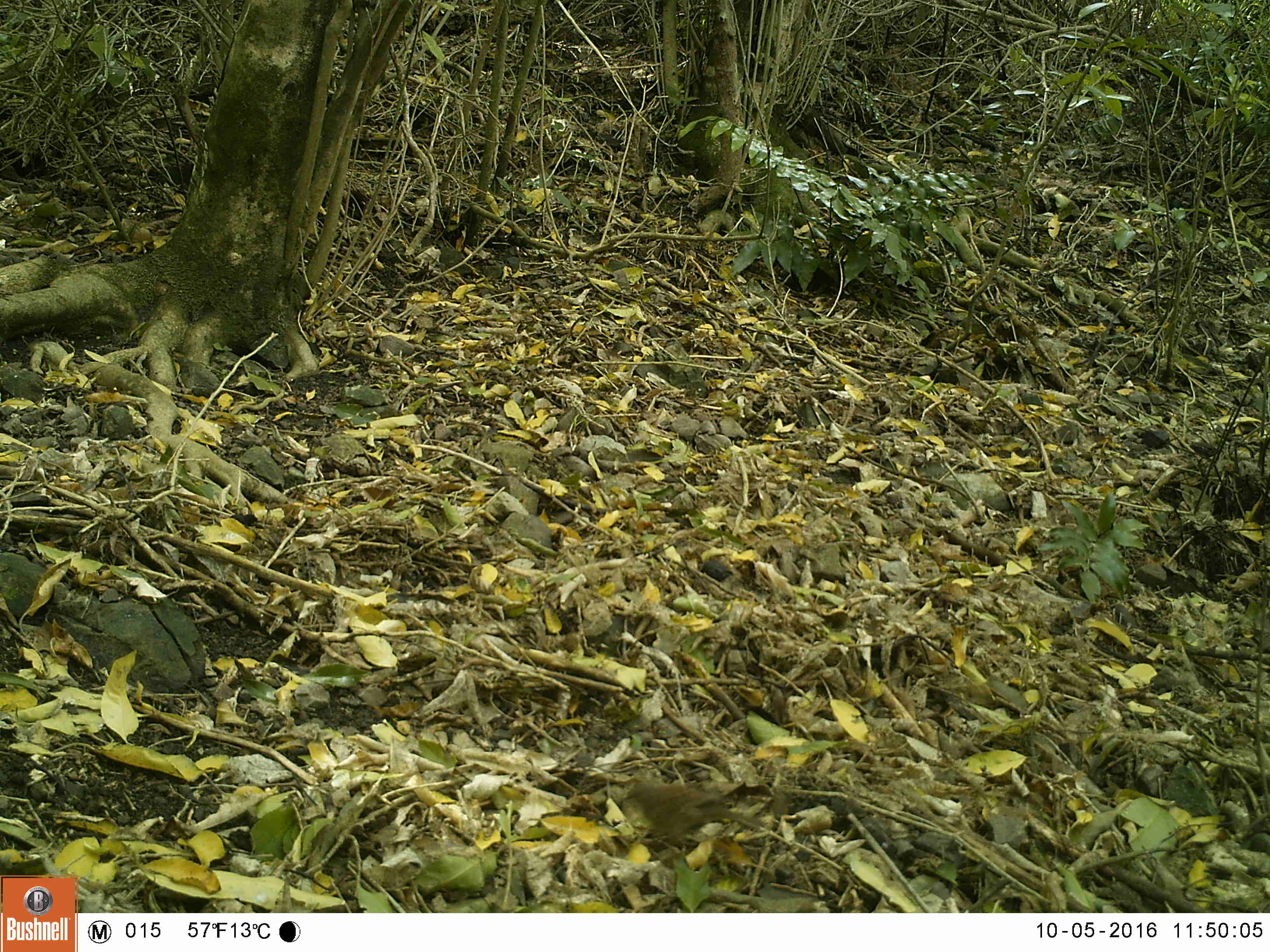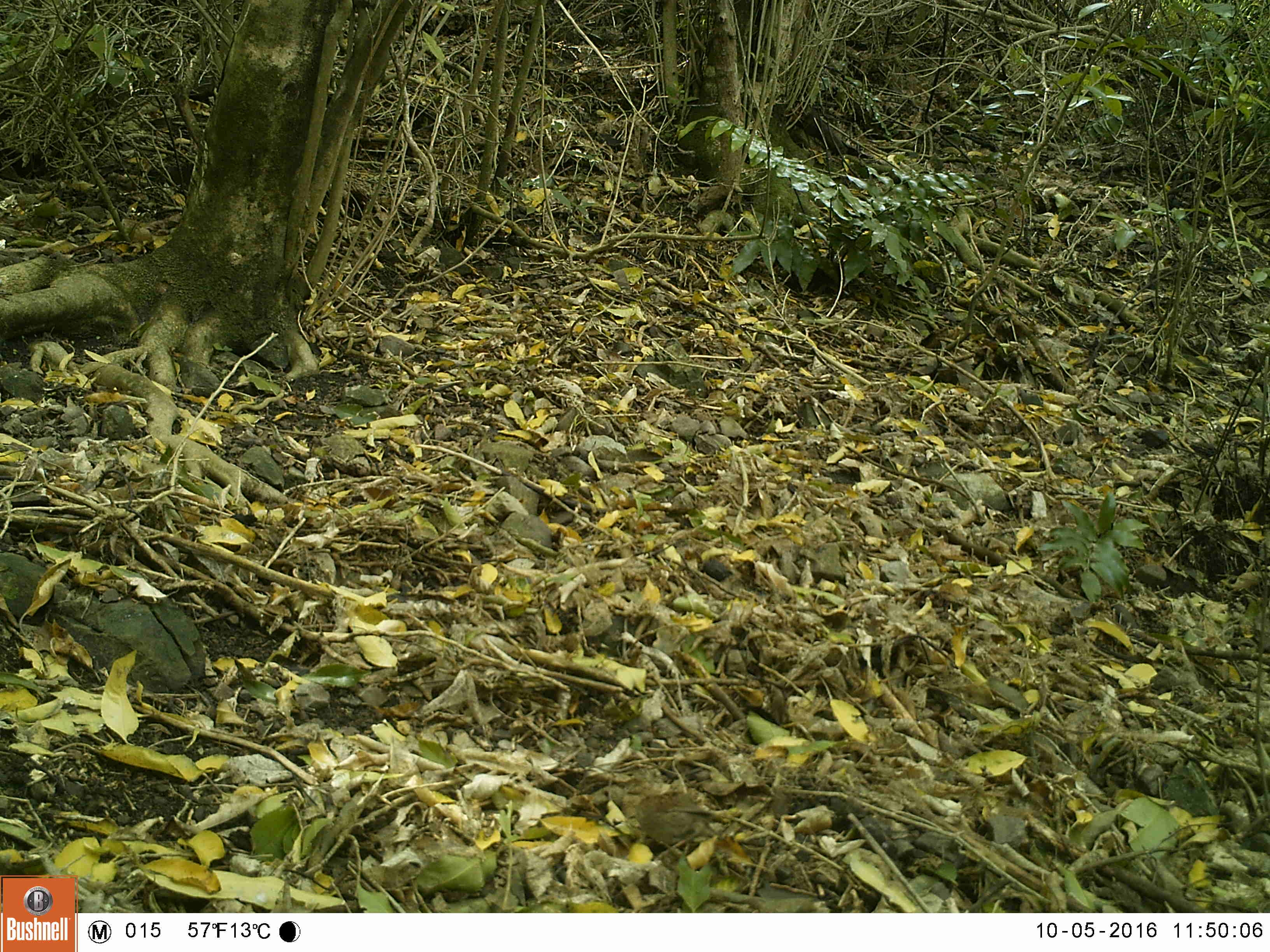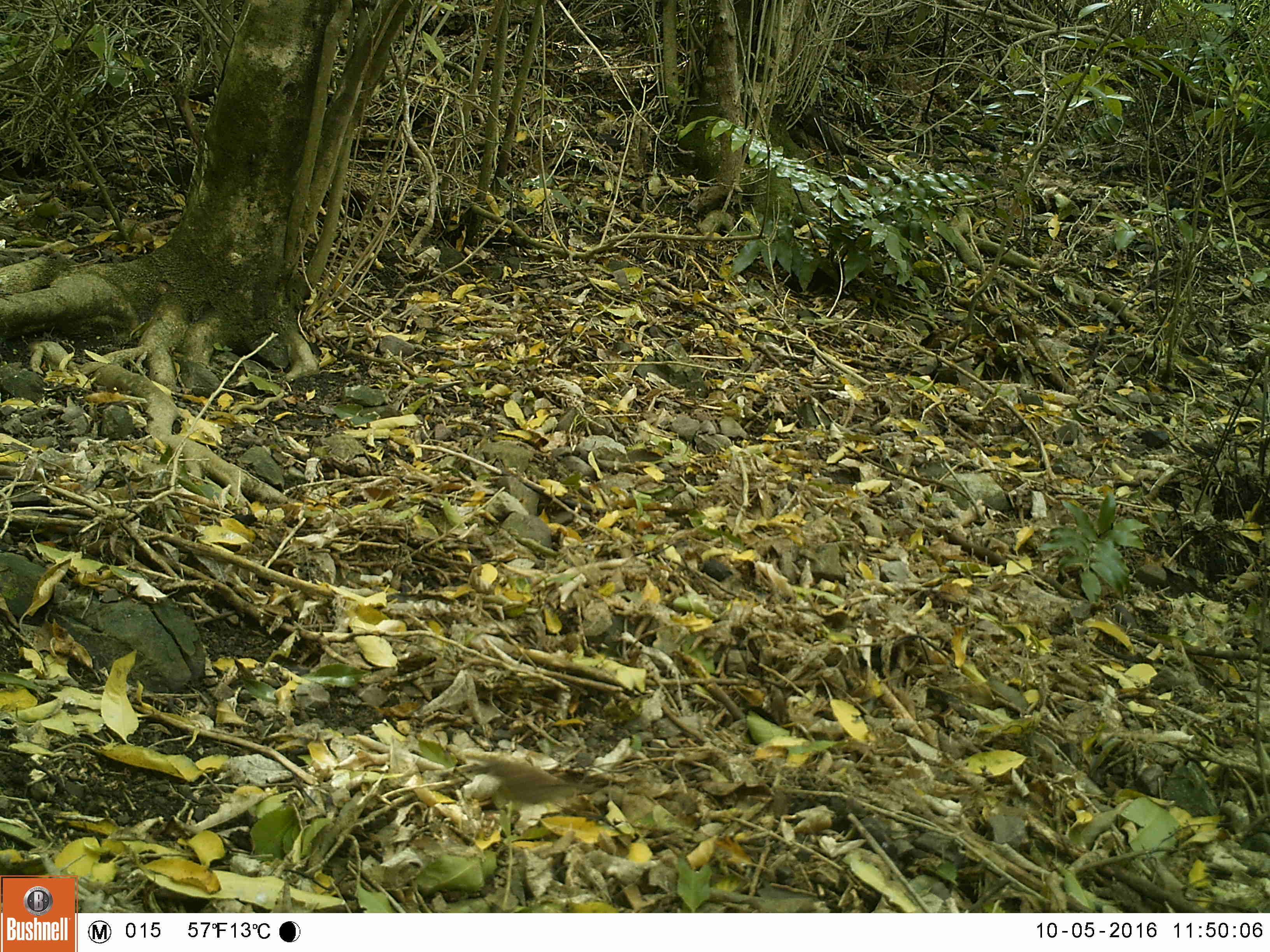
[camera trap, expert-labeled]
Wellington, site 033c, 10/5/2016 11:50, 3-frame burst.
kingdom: Animalia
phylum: Chordata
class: Aves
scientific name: Aves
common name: bird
Bird (Aves).